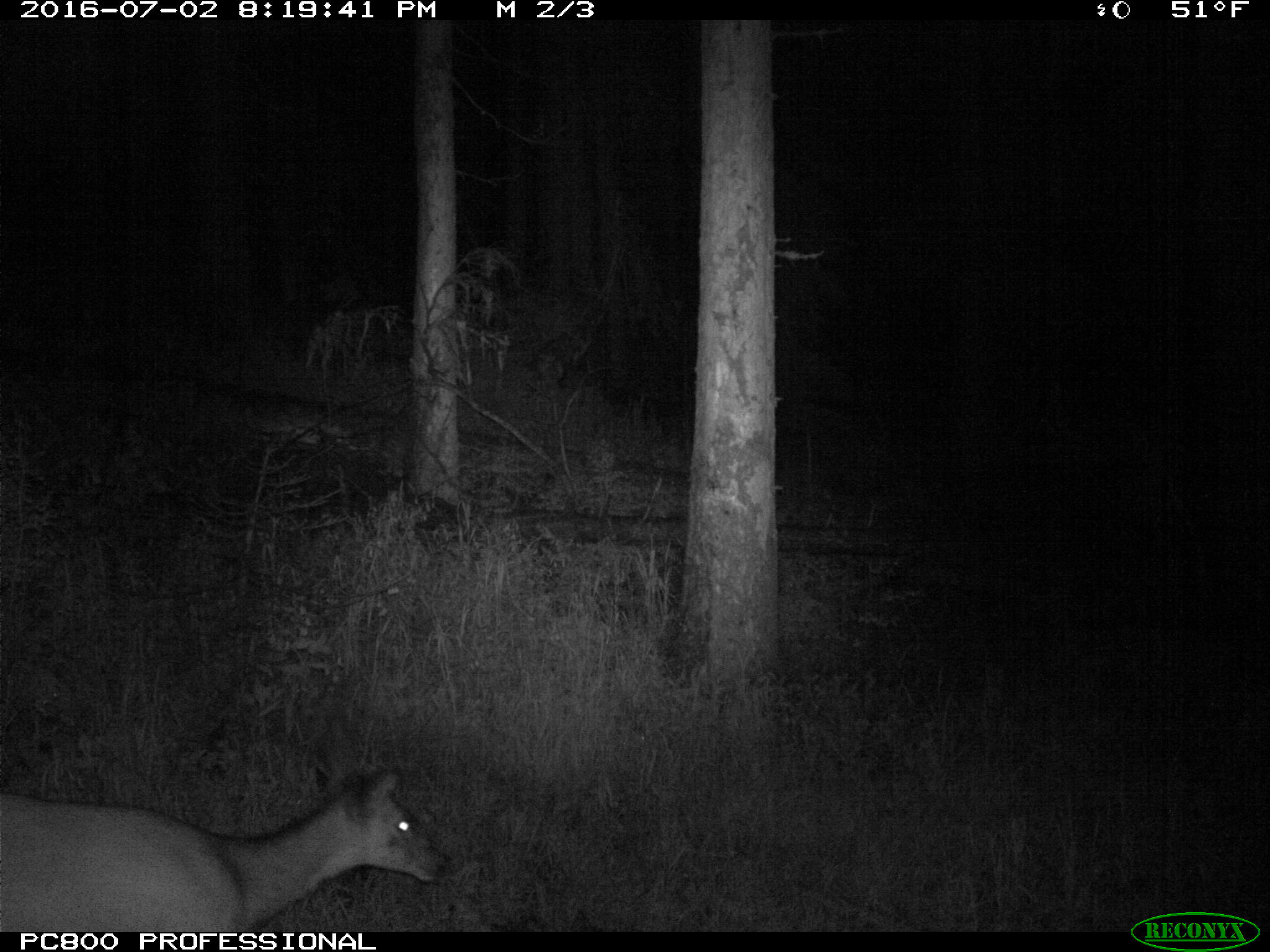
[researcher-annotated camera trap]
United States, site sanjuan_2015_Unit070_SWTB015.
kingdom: Animalia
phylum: Chordata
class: Mammalia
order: Artiodactyla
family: Cervidae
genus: Odocoileus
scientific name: Odocoileus hemionus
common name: mule deer